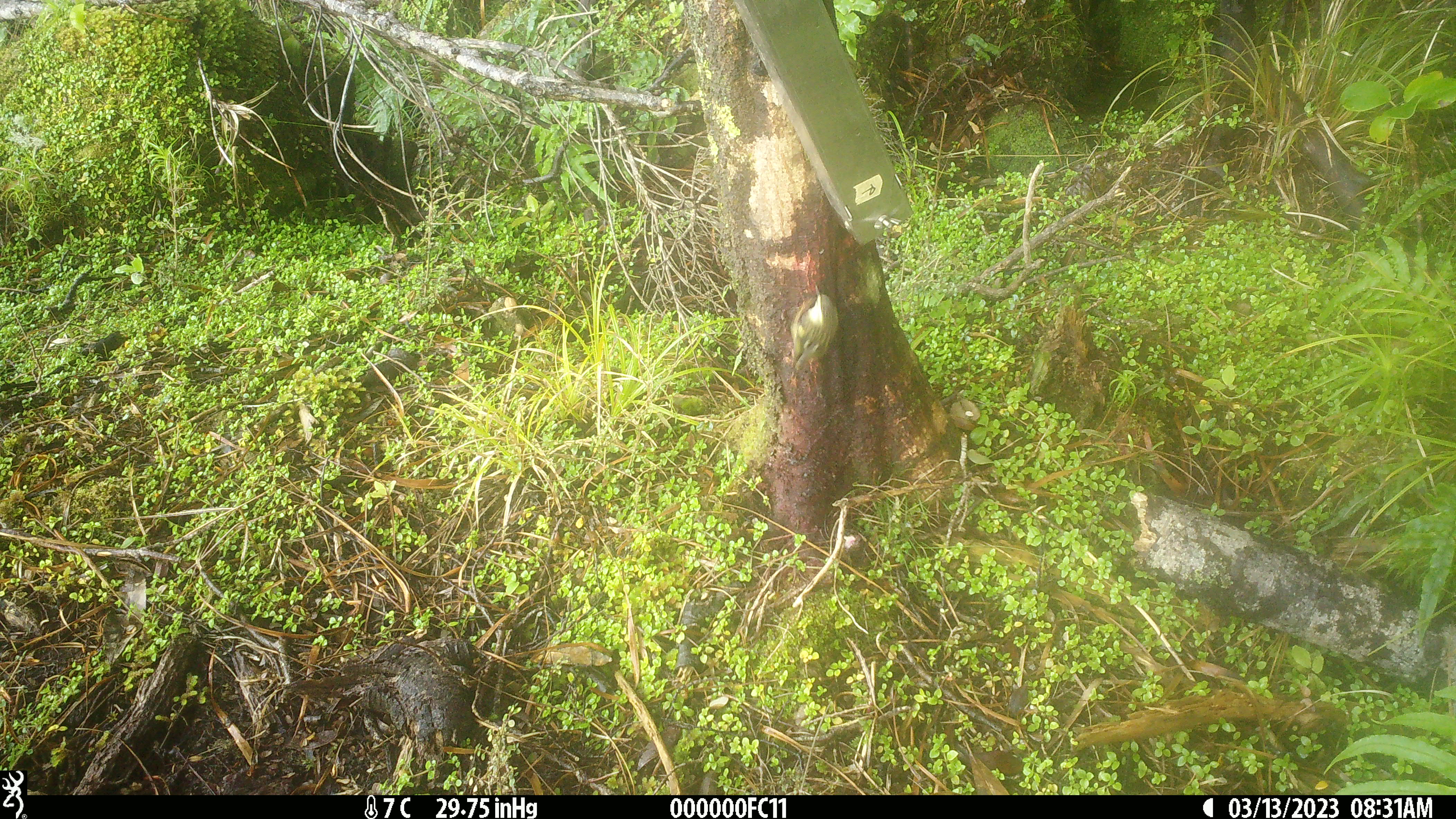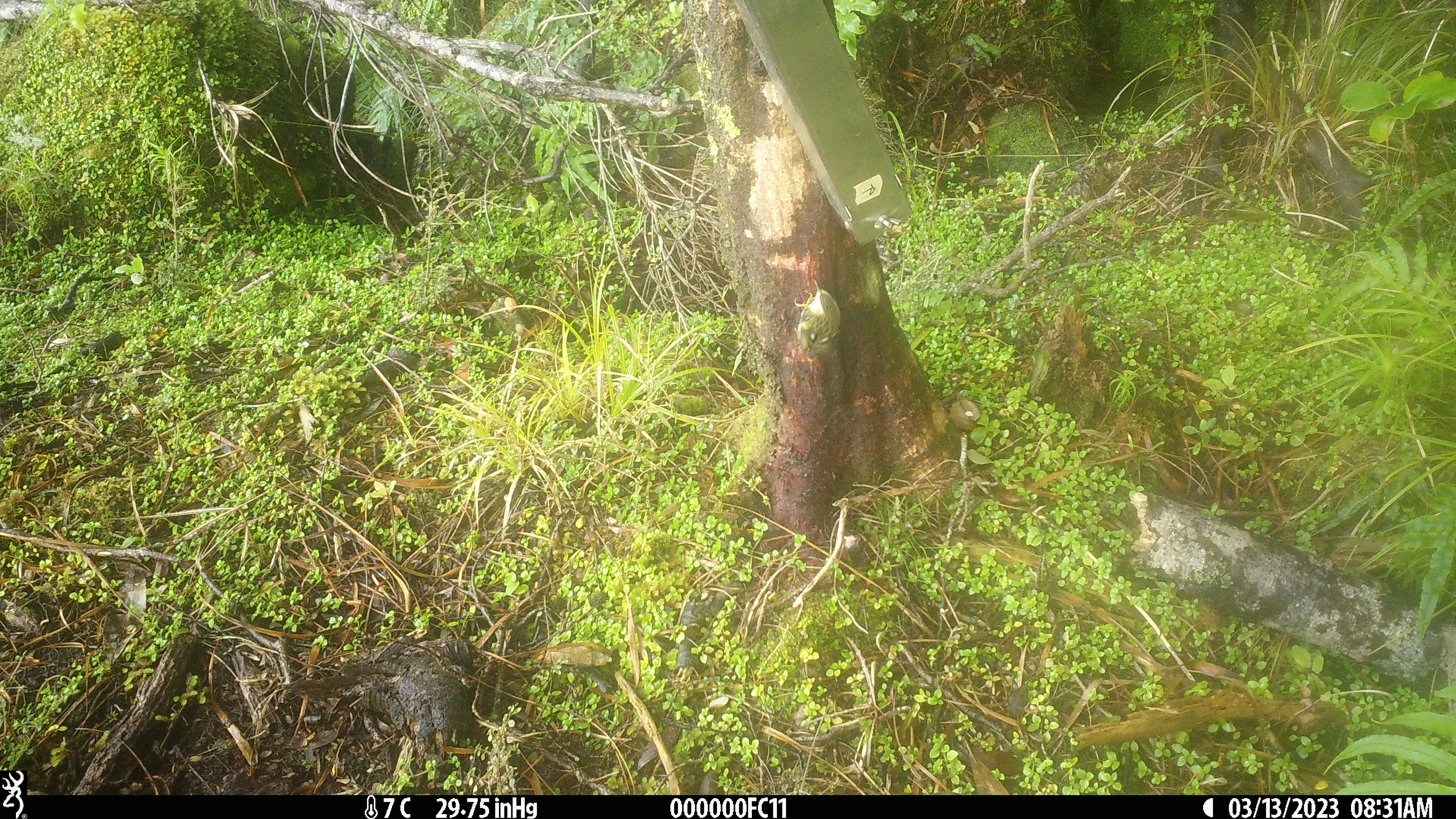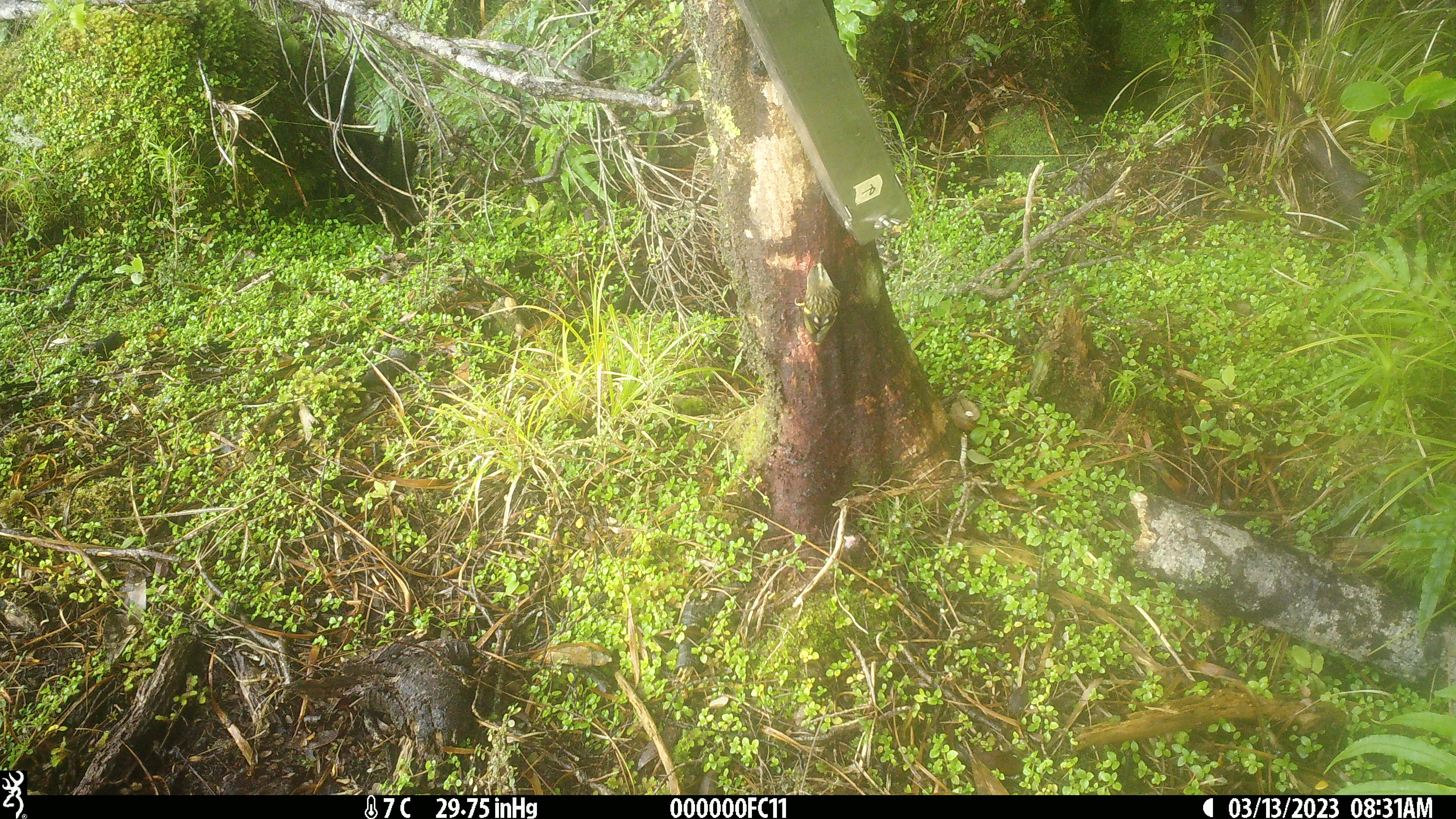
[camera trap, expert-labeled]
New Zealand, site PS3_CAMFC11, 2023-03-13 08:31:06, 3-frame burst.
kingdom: Animalia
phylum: Chordata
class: Aves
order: Passeriformes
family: Acanthisittidae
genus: Acanthisitta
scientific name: Acanthisitta chloris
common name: rifleman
Rifleman (Acanthisitta chloris).